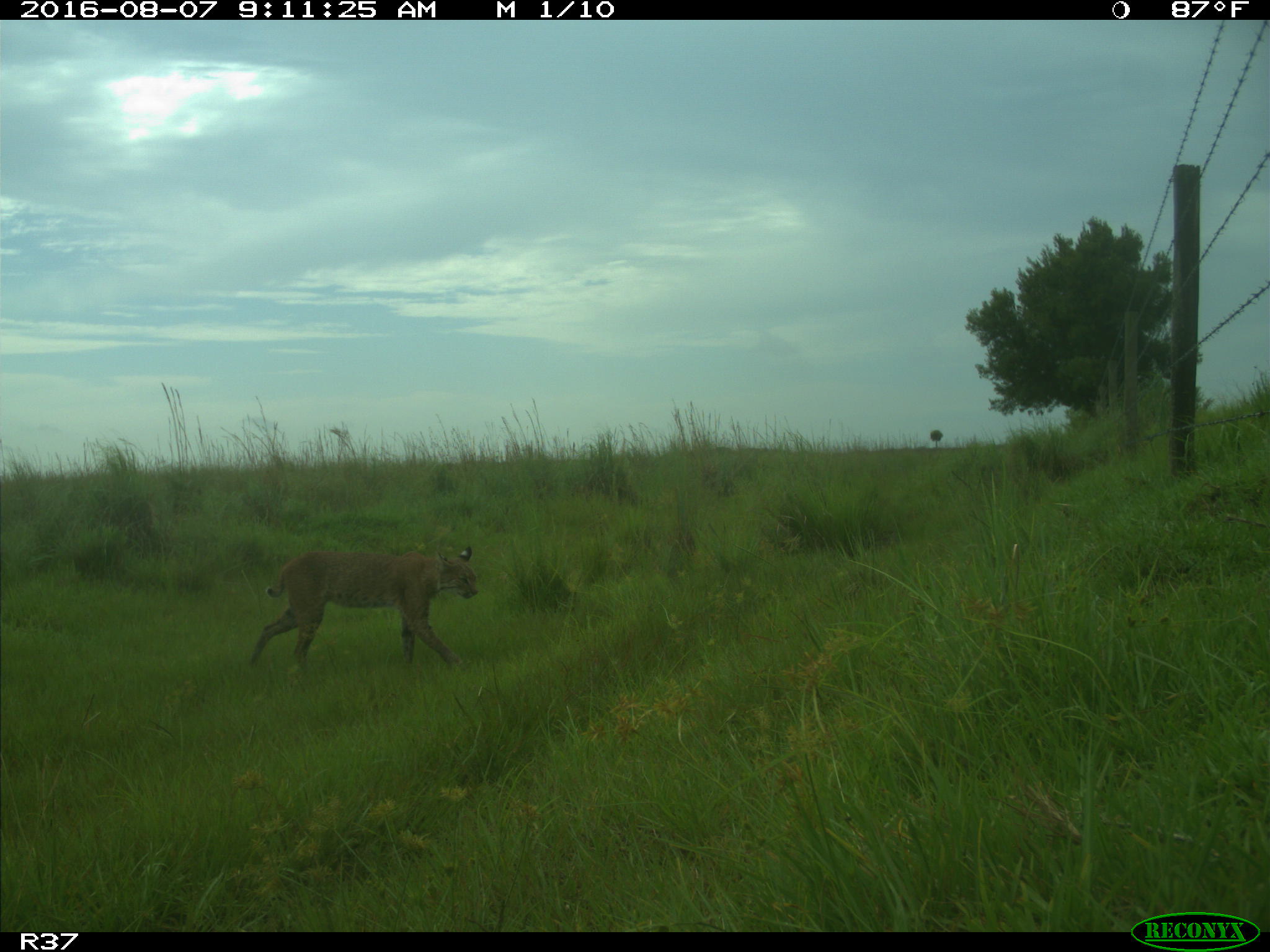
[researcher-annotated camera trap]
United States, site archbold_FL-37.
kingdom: Animalia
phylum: Chordata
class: Mammalia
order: Carnivora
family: Felidae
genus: Lynx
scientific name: Lynx rufus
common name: bobcat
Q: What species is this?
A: Lynx rufus (bobcat).